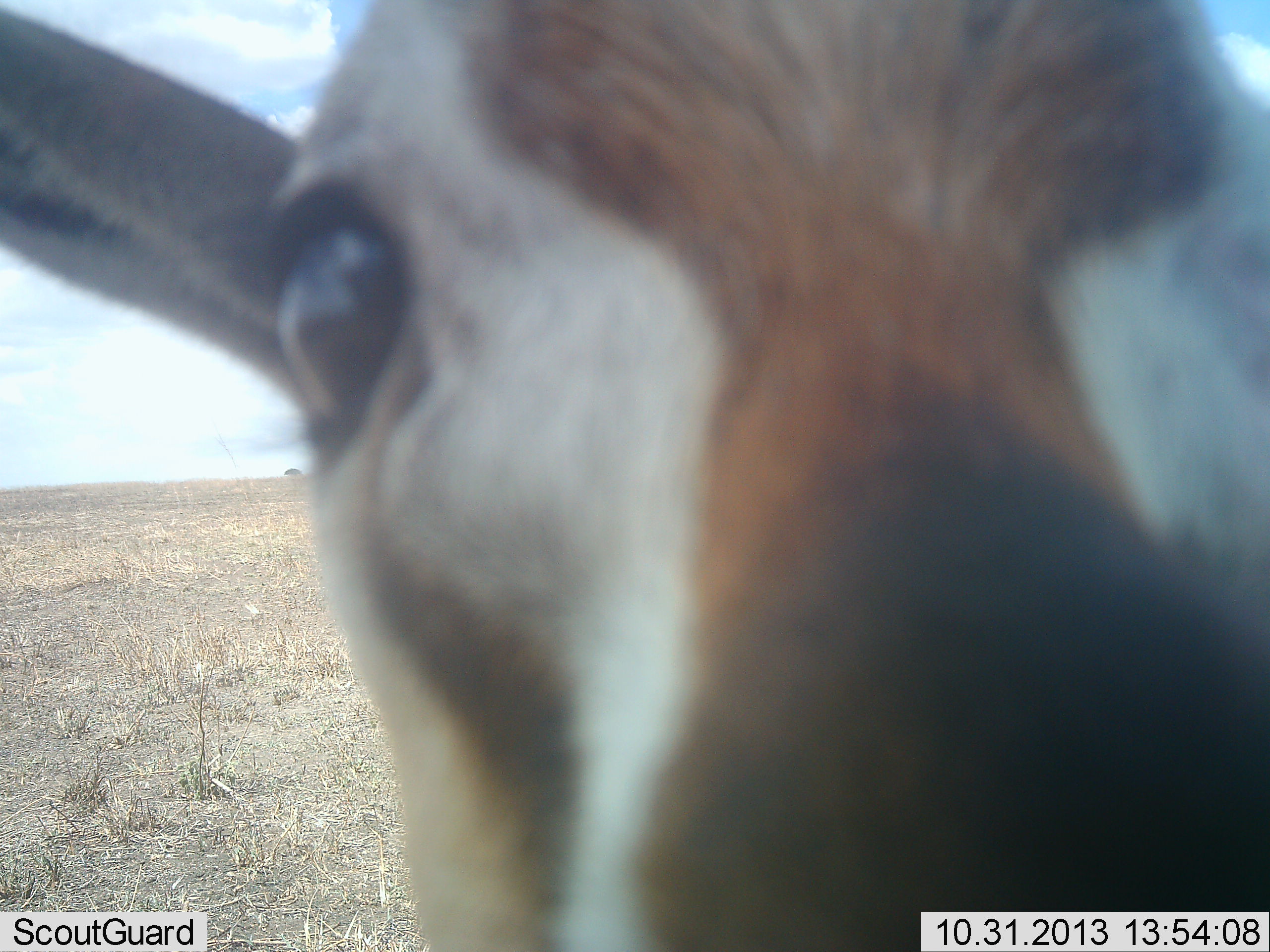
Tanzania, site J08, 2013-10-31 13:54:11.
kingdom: Animalia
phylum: Chordata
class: Mammalia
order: Artiodactyla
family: Bovidae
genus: Eudorcas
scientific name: Eudorcas thomsonii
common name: thomson's gazelle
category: gazellethomsons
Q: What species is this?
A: Gazellethomsons (thomson's gazelle) (Eudorcas thomsonii).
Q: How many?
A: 1.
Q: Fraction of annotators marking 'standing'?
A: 82%.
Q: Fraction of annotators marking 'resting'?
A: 0%.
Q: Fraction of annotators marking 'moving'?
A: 0%.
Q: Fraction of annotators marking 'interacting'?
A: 23%.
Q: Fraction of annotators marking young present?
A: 0%.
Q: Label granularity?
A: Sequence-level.